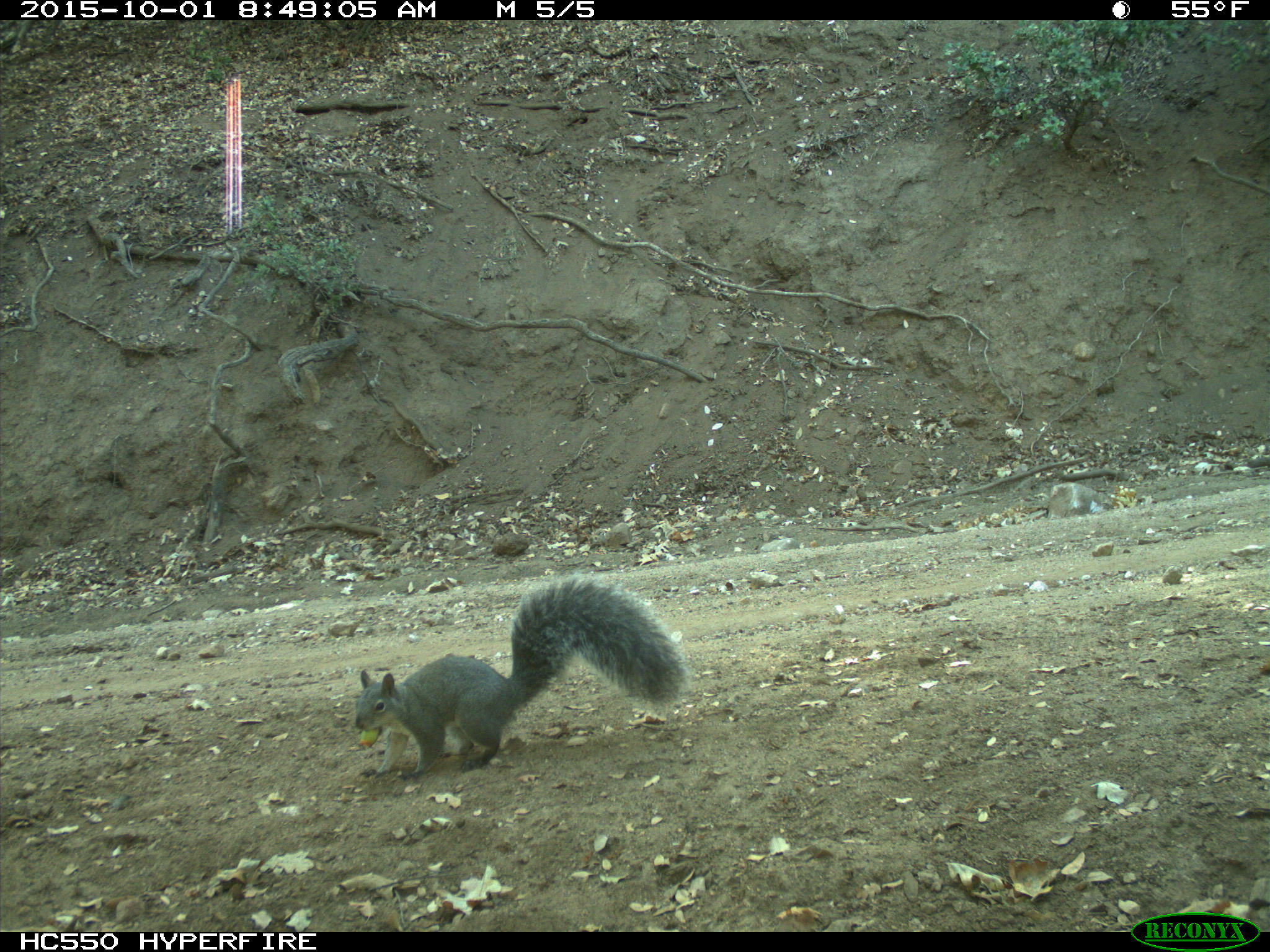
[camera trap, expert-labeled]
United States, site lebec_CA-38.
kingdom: Animalia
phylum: Chordata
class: Mammalia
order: Rodentia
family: Sciuridae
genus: Sciurus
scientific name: Sciurus carolinensis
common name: eastern gray squirrel